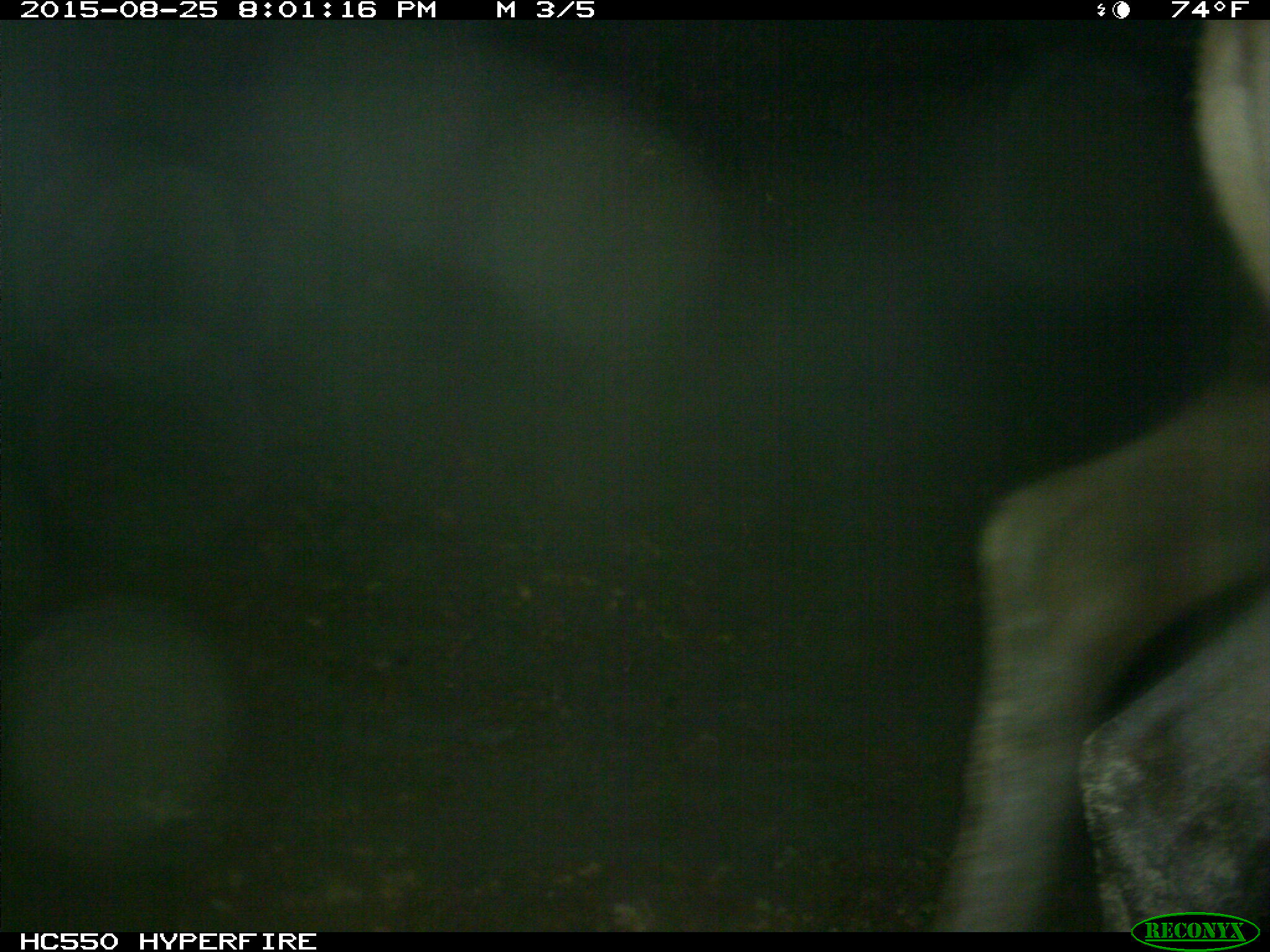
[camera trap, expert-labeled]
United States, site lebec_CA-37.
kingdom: Animalia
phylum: Chordata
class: Mammalia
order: Artiodactyla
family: Cervidae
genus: Cervus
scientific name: Cervus canadensis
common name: elk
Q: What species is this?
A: Cervus canadensis (elk).